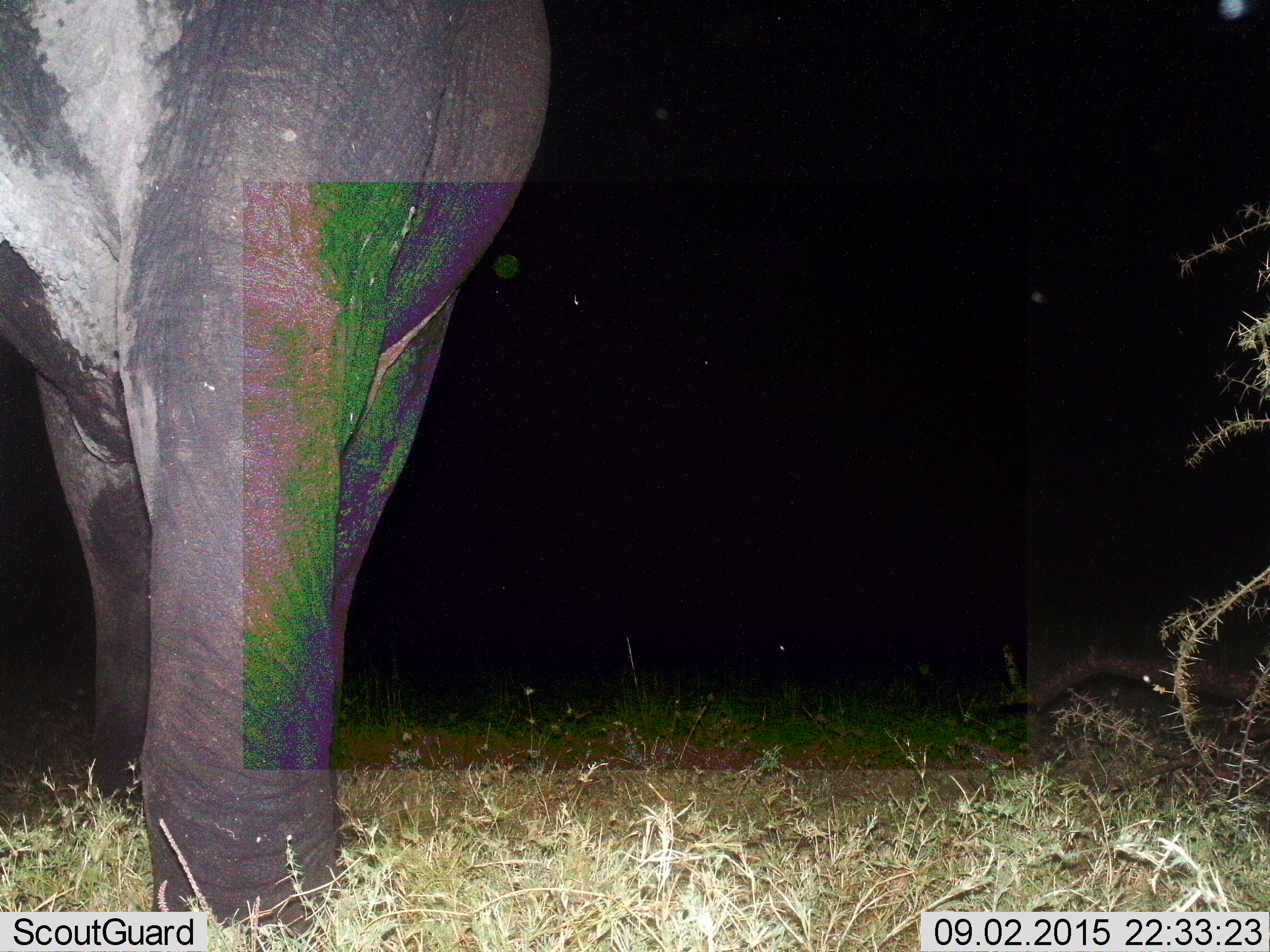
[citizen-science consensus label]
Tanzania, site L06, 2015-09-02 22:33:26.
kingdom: Animalia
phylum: Chordata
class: Mammalia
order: Proboscidea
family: Elephantidae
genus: Loxodonta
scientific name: Loxodonta africana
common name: african bush elephant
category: elephant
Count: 1.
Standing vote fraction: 90%.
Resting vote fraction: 0%.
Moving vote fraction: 10%.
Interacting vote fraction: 0%.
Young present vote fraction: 0%.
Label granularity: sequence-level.